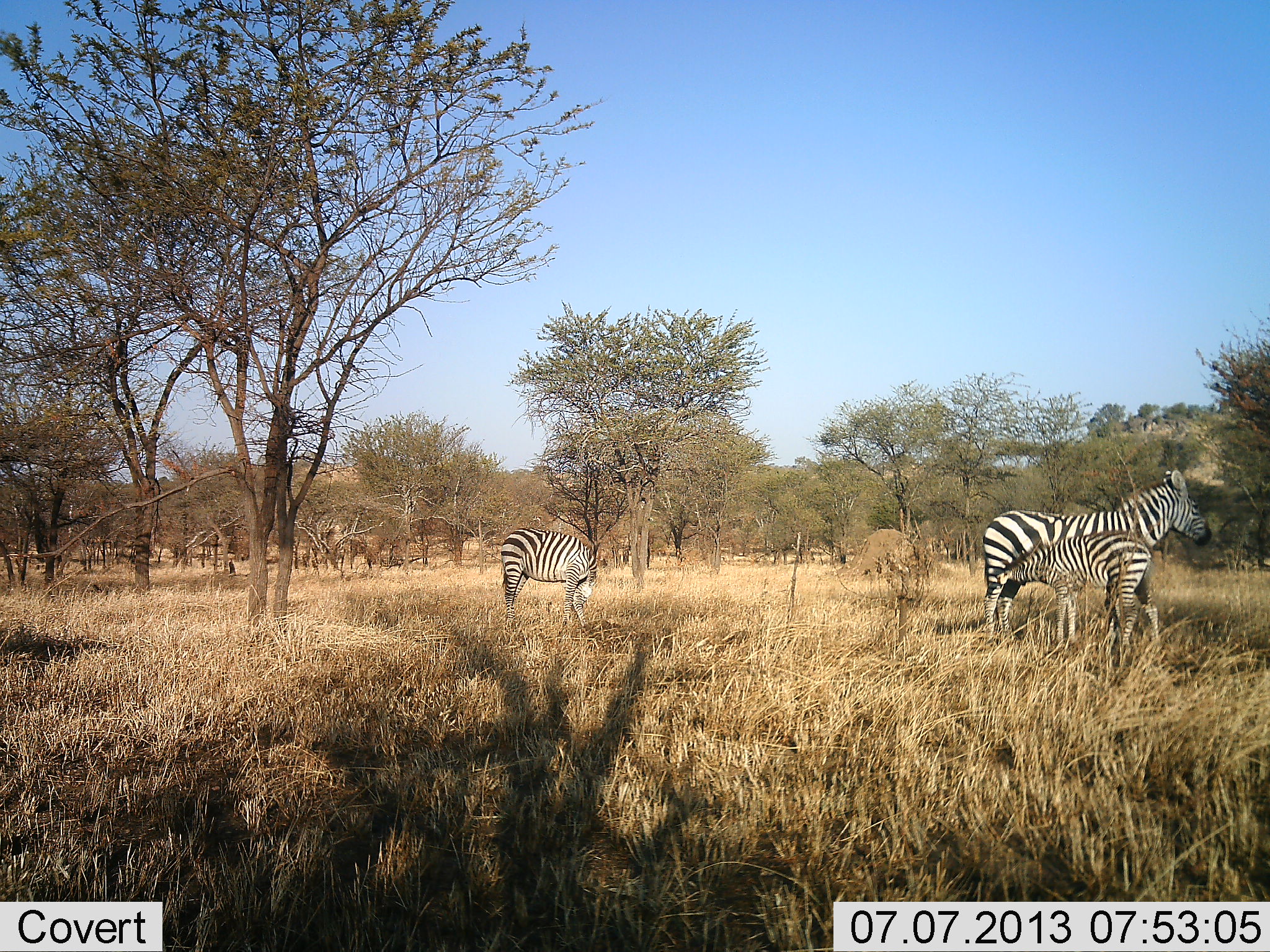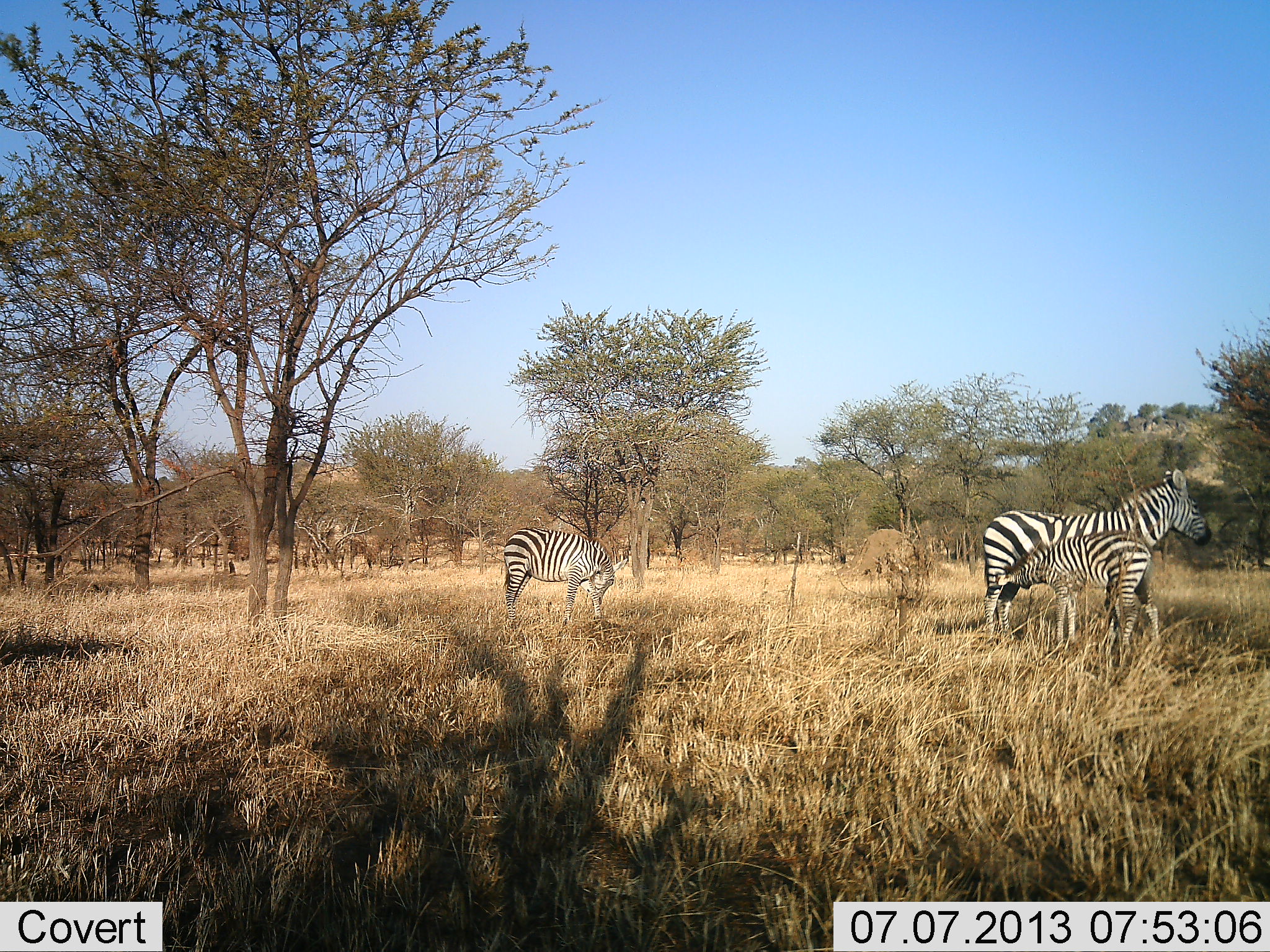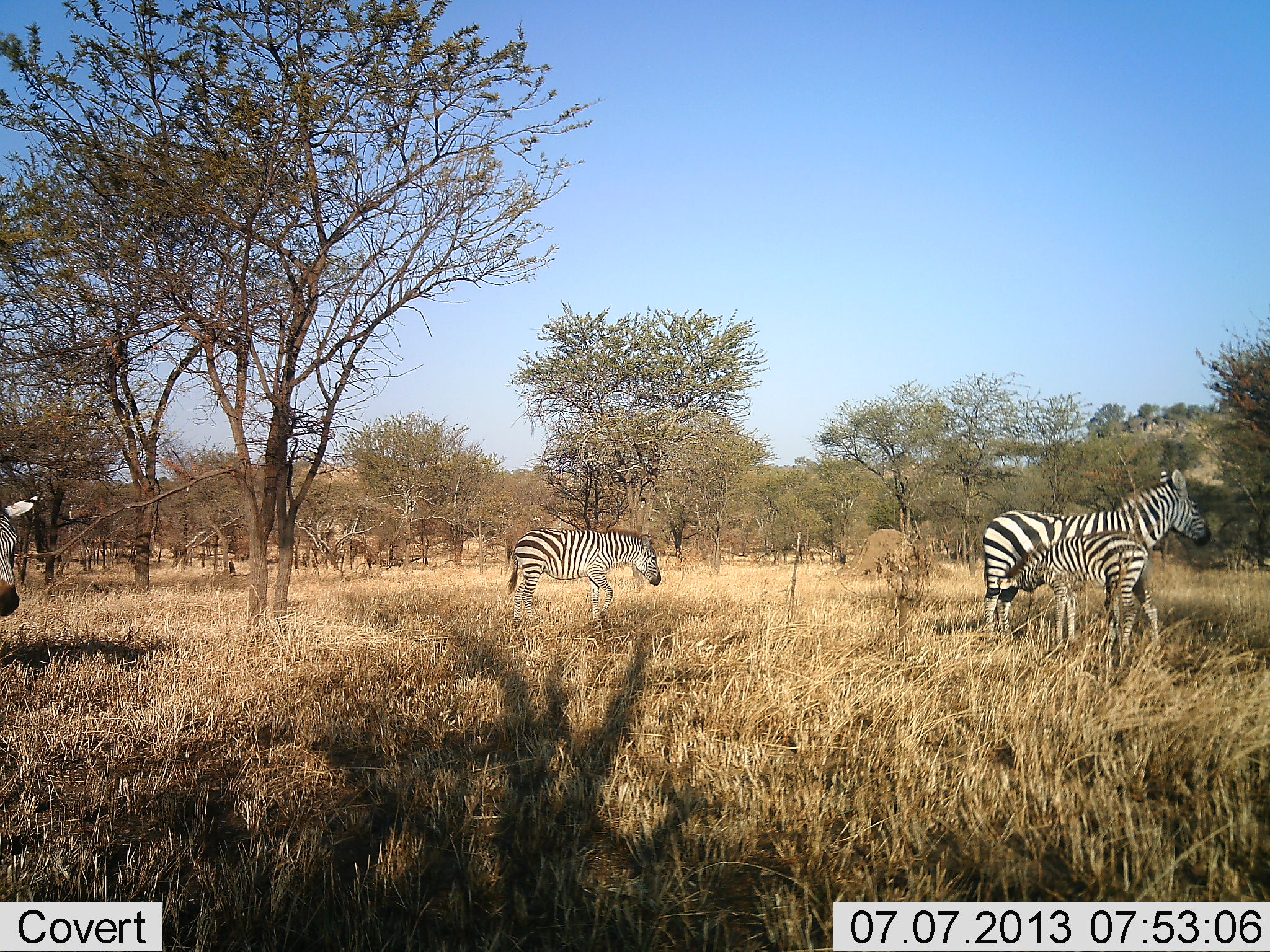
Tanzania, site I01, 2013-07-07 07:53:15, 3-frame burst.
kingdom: Animalia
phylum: Chordata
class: Mammalia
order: Perissodactyla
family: Equidae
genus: Equus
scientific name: Equus quagga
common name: plains zebra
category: zebra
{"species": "zebra (plains zebra) (Equus quagga)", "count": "4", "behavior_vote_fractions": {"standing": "100%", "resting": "0%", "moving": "70%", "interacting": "40%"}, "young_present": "100%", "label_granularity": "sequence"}